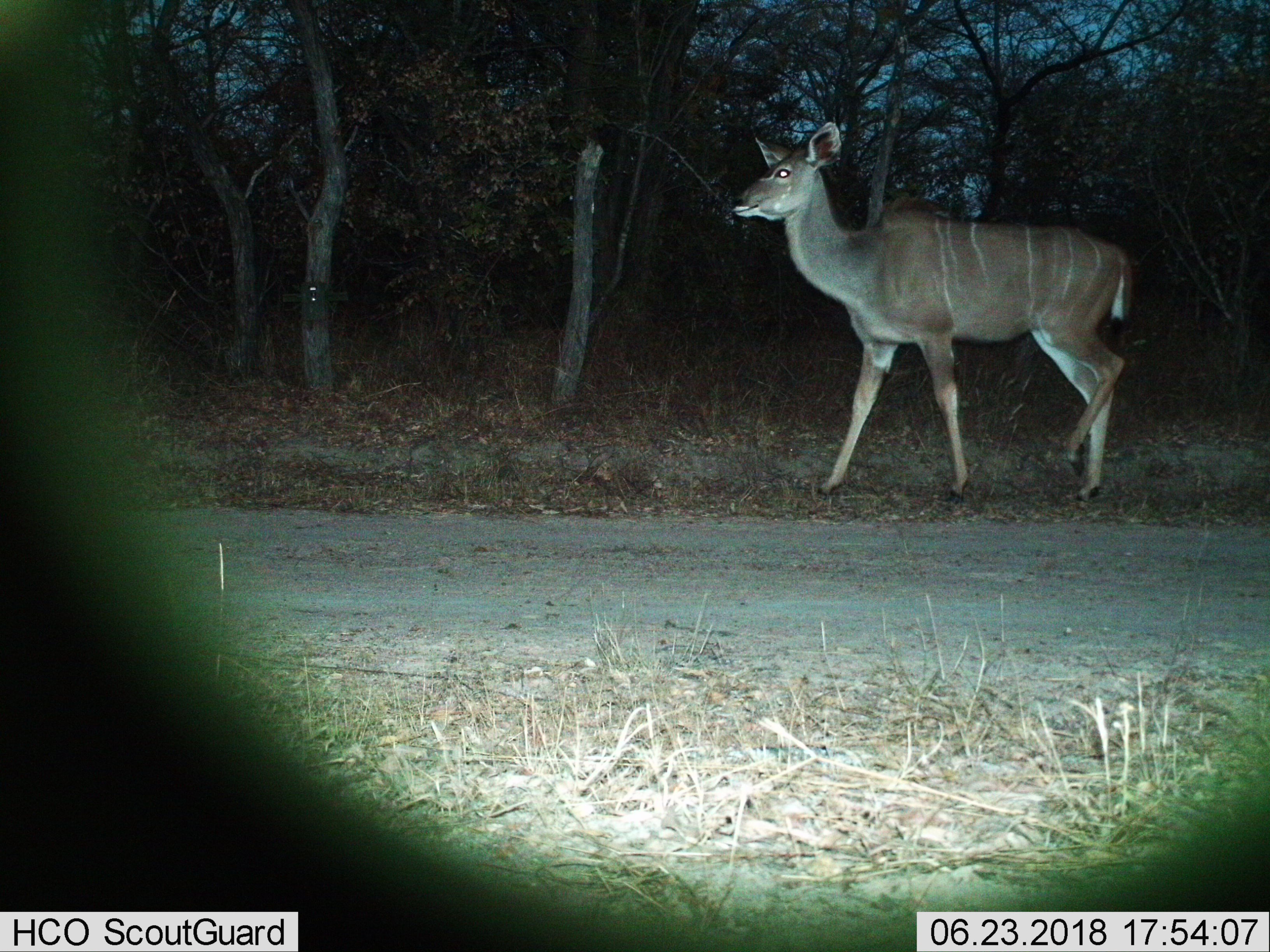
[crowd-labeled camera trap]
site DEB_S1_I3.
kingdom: Animalia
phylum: Chordata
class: Mammalia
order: Artiodactyla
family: Bovidae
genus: Tragelaphus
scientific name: Tragelaphus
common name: kudu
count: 1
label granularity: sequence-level